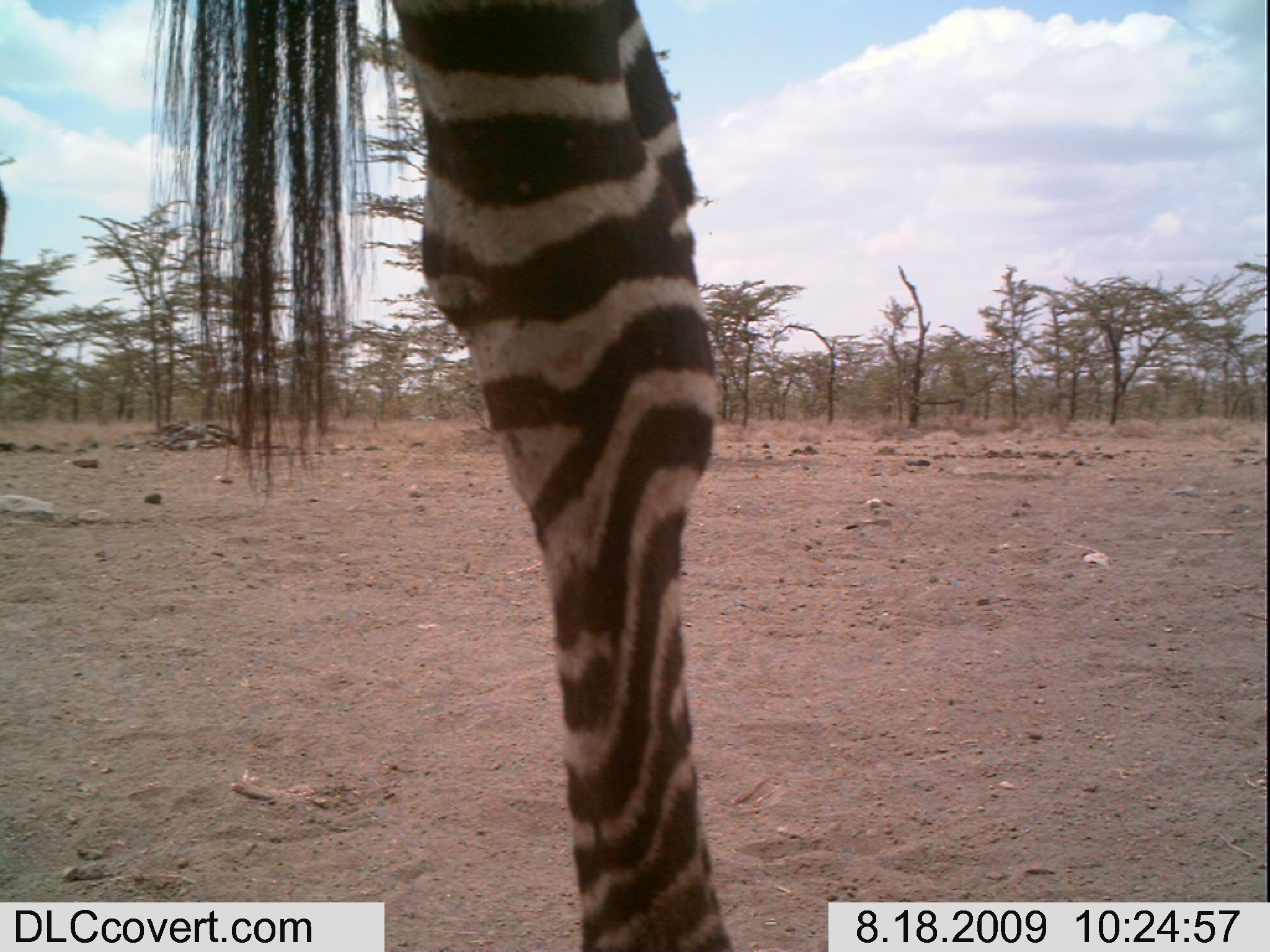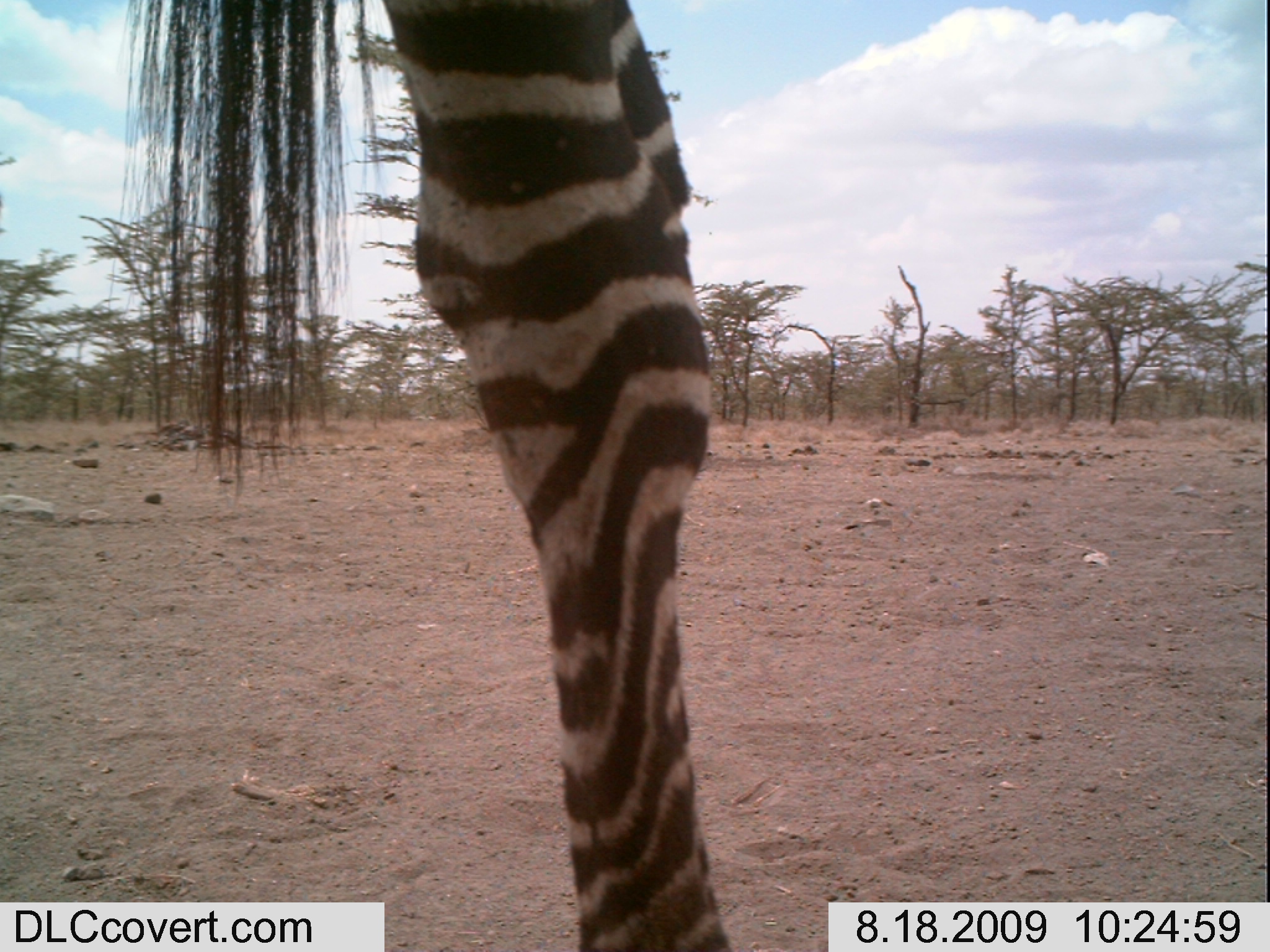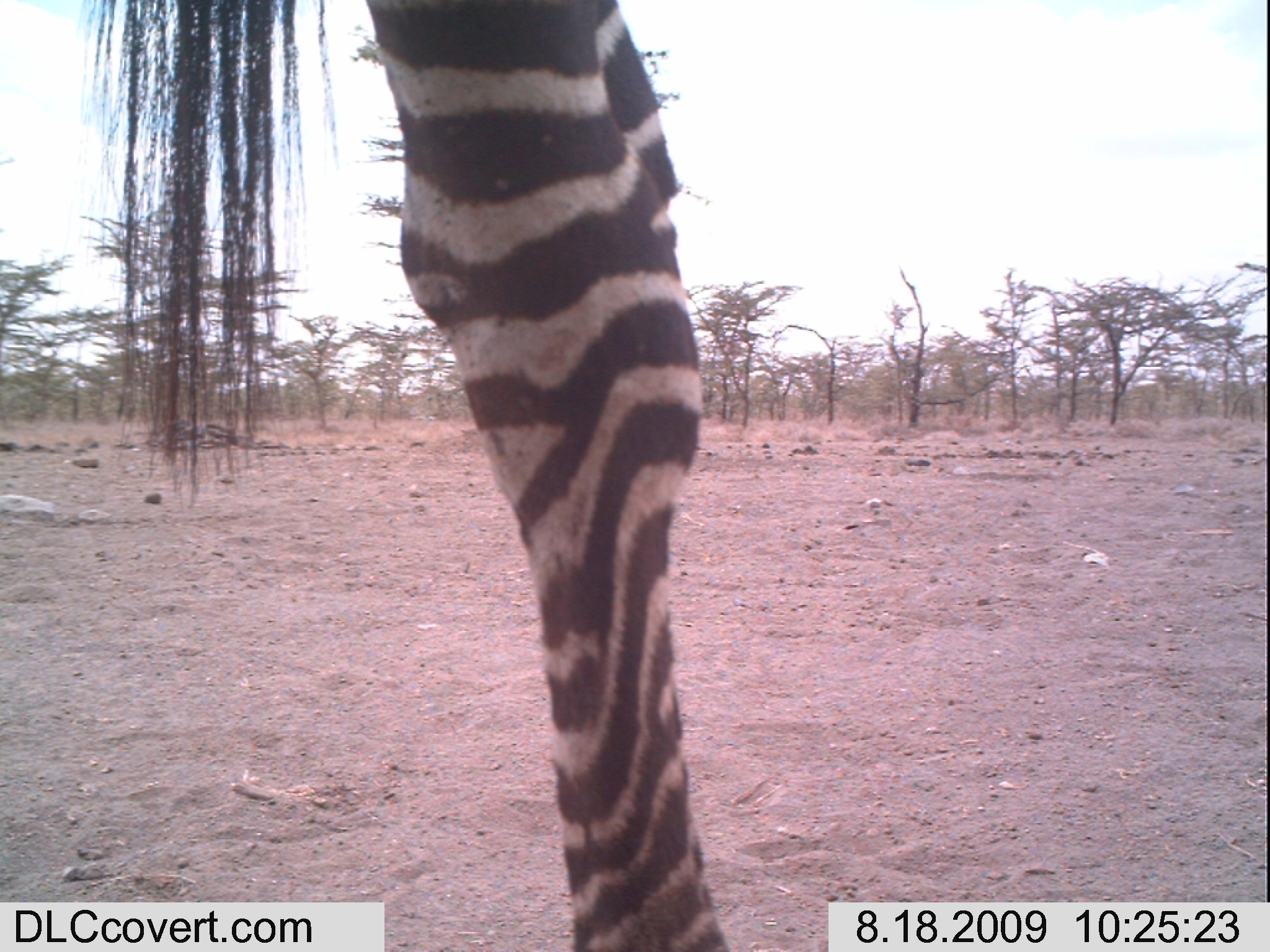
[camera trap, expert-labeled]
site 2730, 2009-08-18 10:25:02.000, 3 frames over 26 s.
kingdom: Animalia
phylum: Chordata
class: Mammalia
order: Perissodactyla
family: Equidae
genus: Equus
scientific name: Equus quagga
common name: plains zebra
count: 1